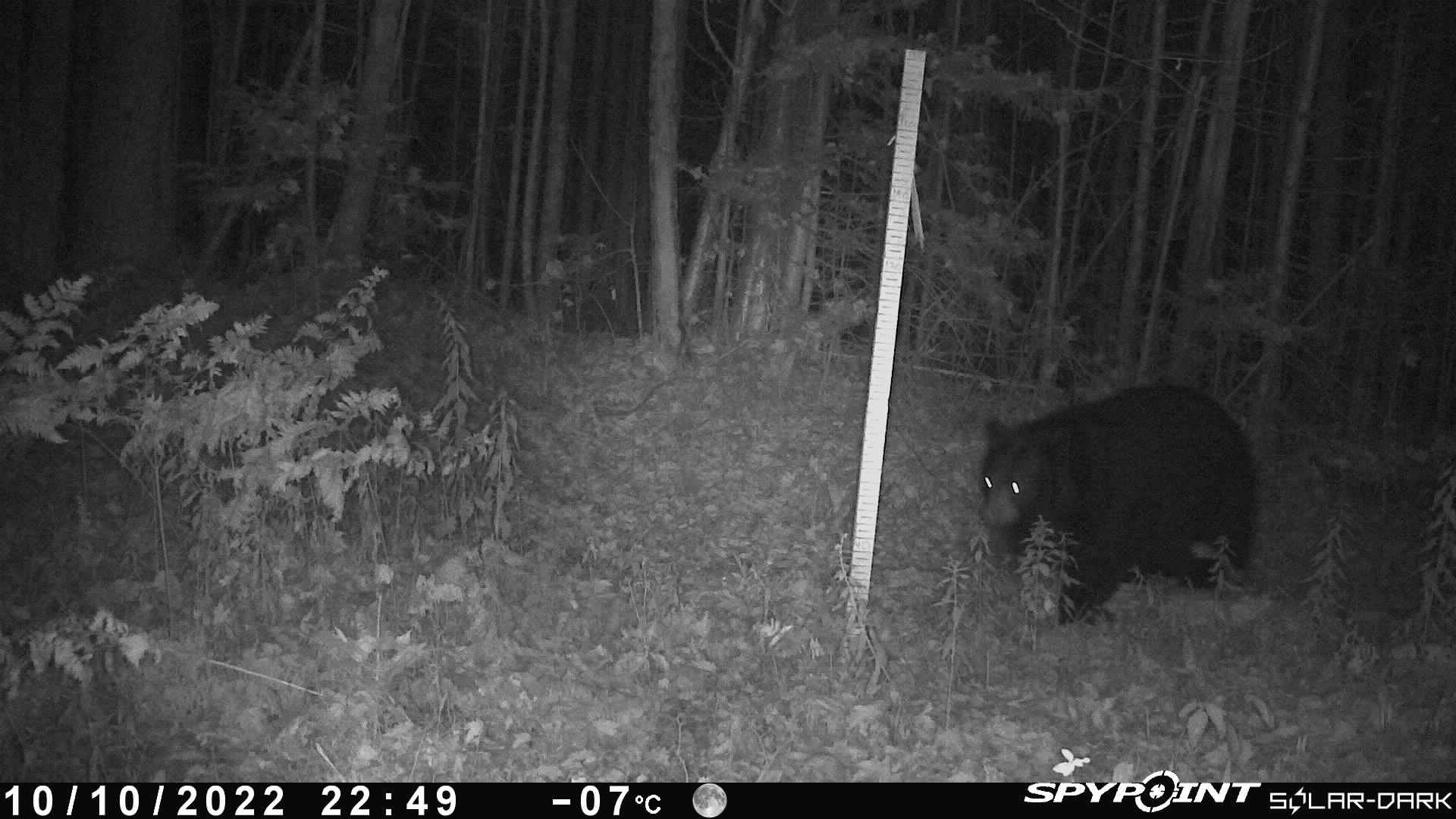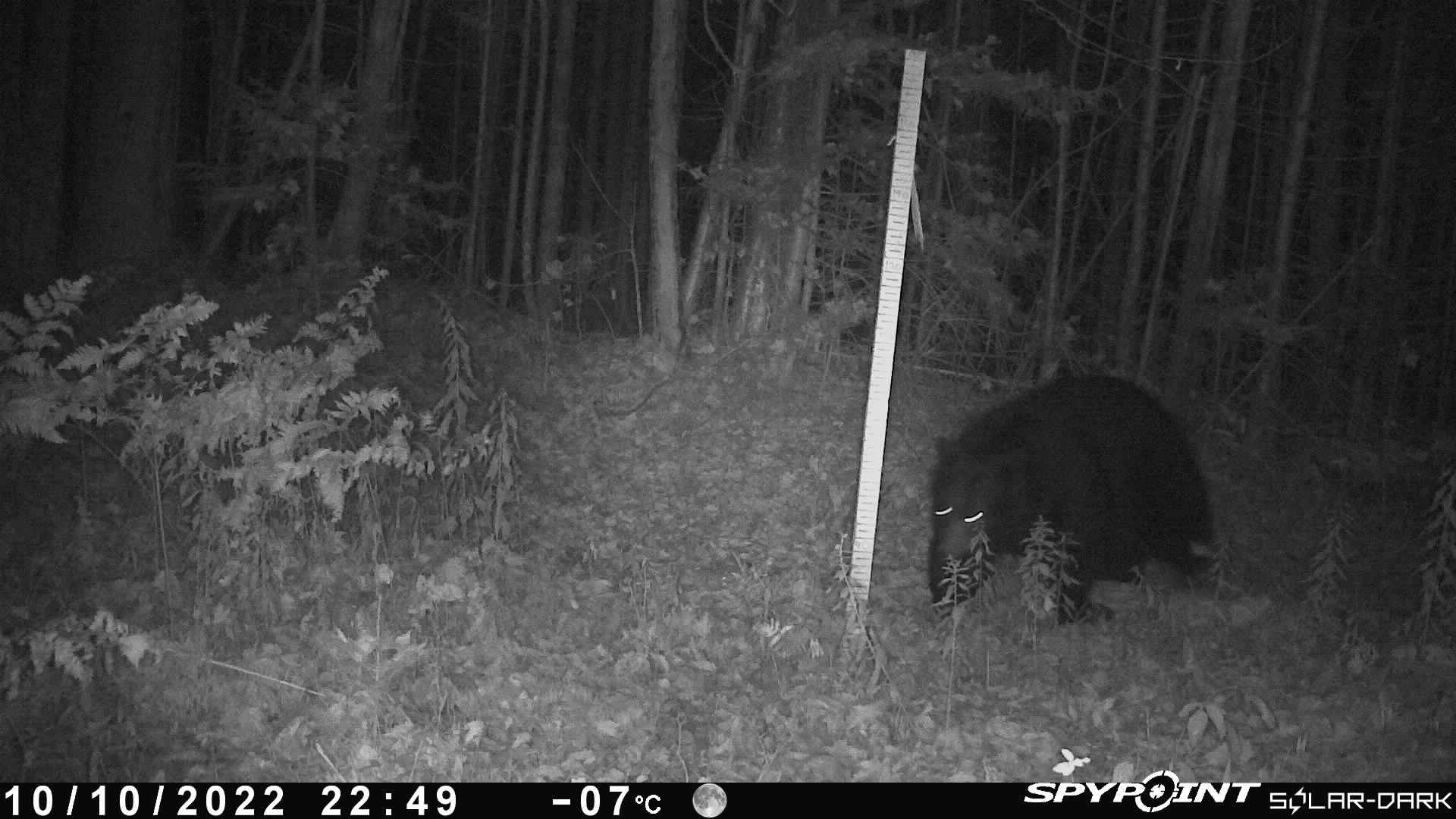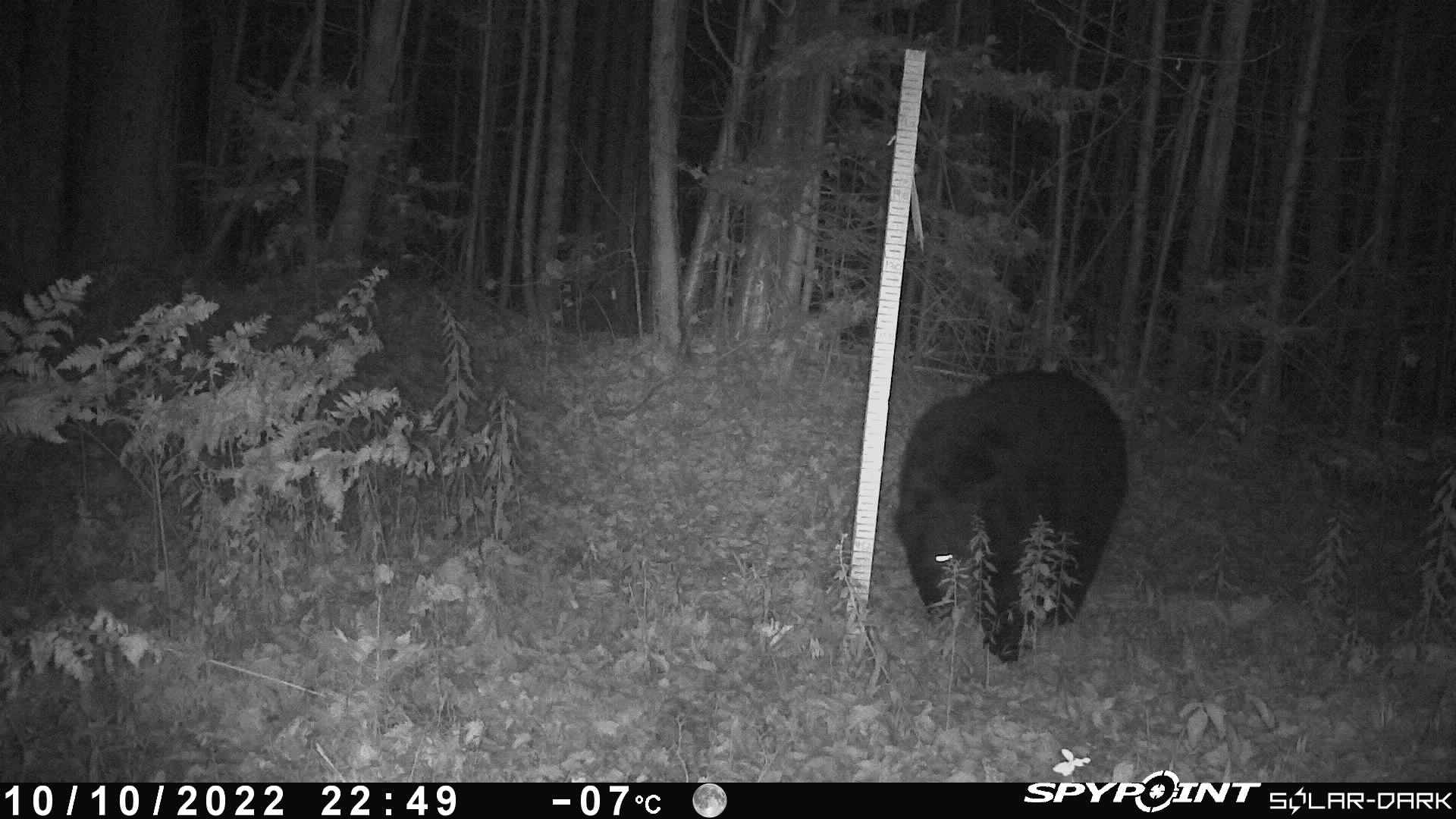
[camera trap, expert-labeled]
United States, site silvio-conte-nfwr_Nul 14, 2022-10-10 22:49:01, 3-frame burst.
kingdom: Animalia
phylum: Chordata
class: Mammalia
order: Carnivora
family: Ursidae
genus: Ursus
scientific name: Ursus americanus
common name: black bear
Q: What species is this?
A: Black bear (Ursus americanus).